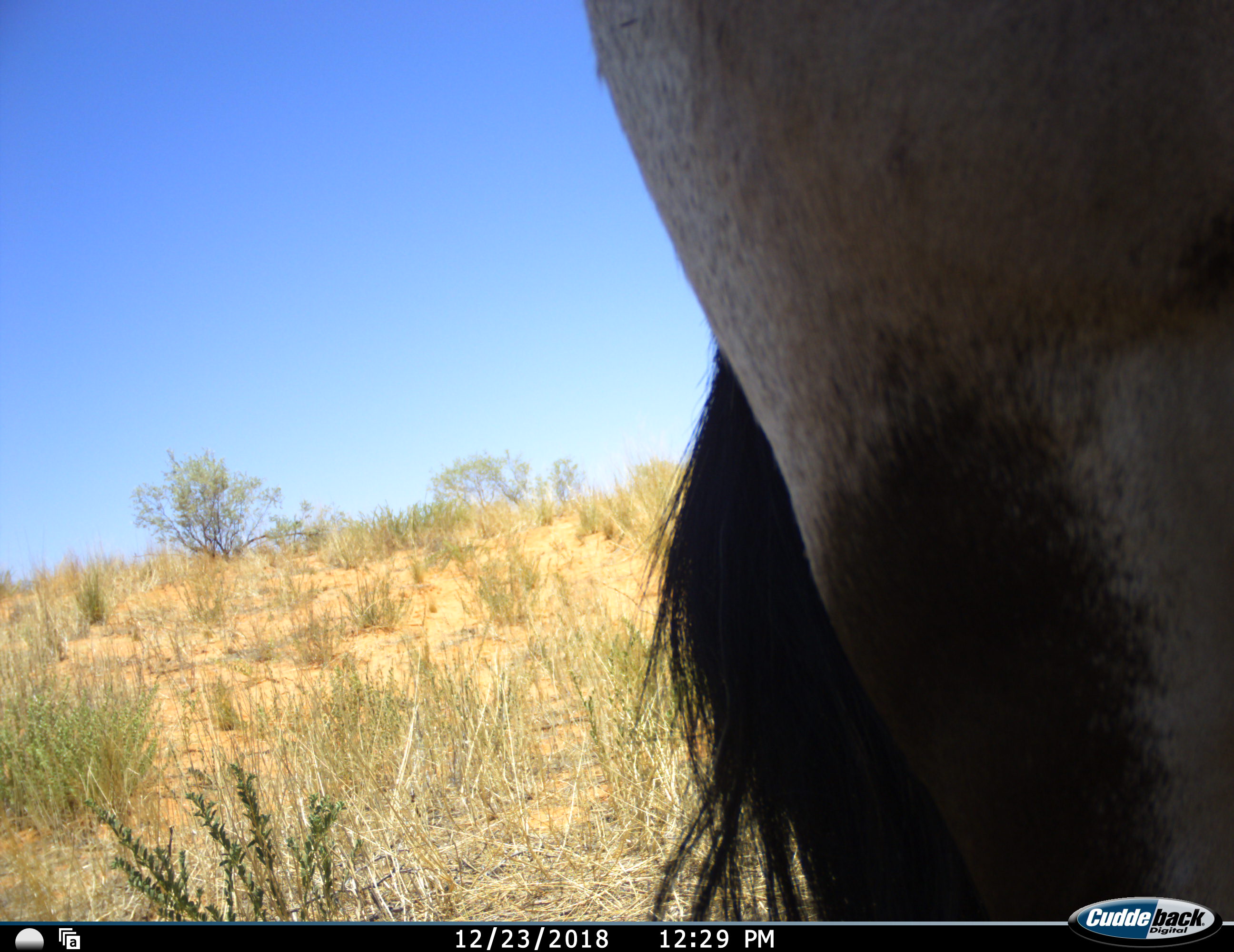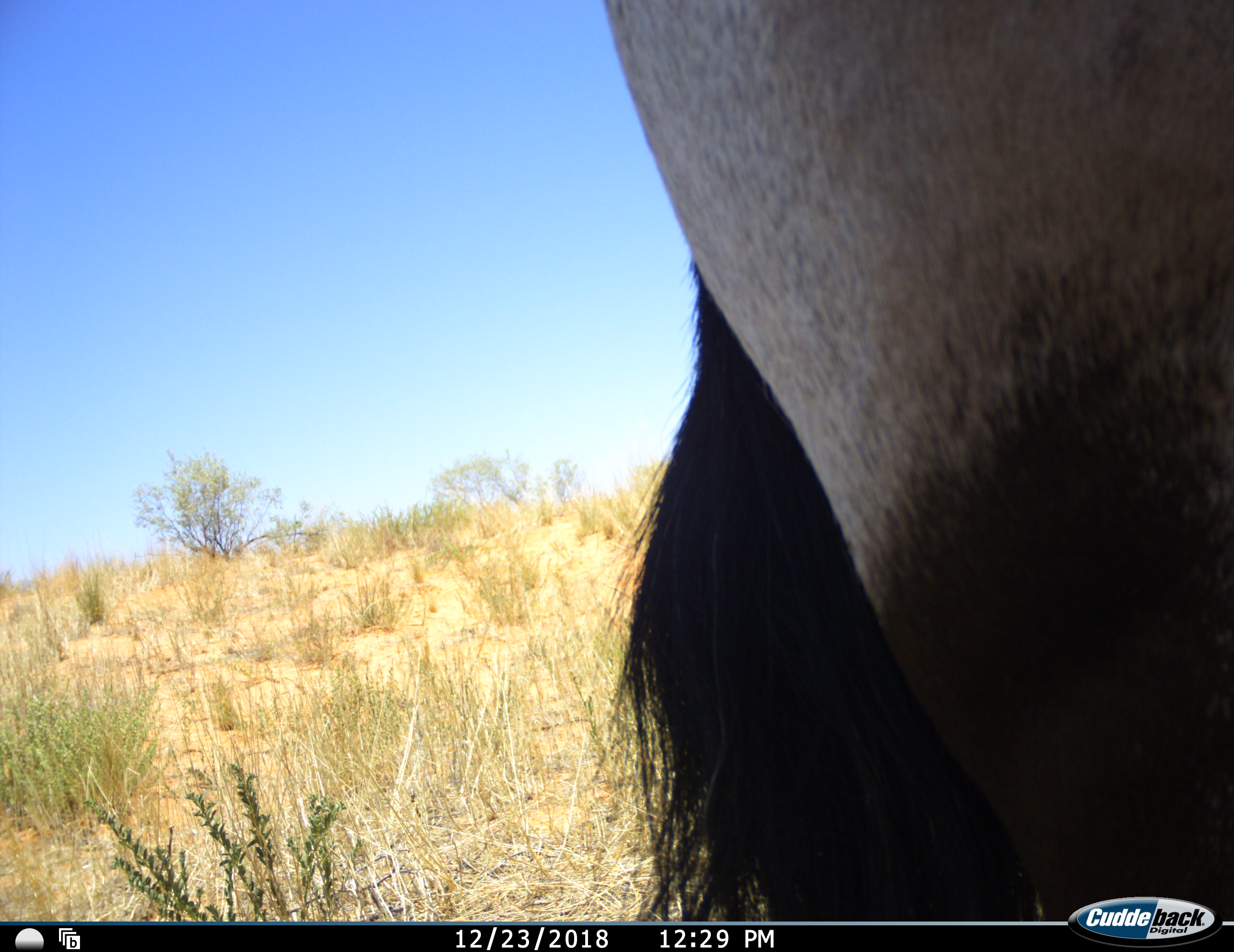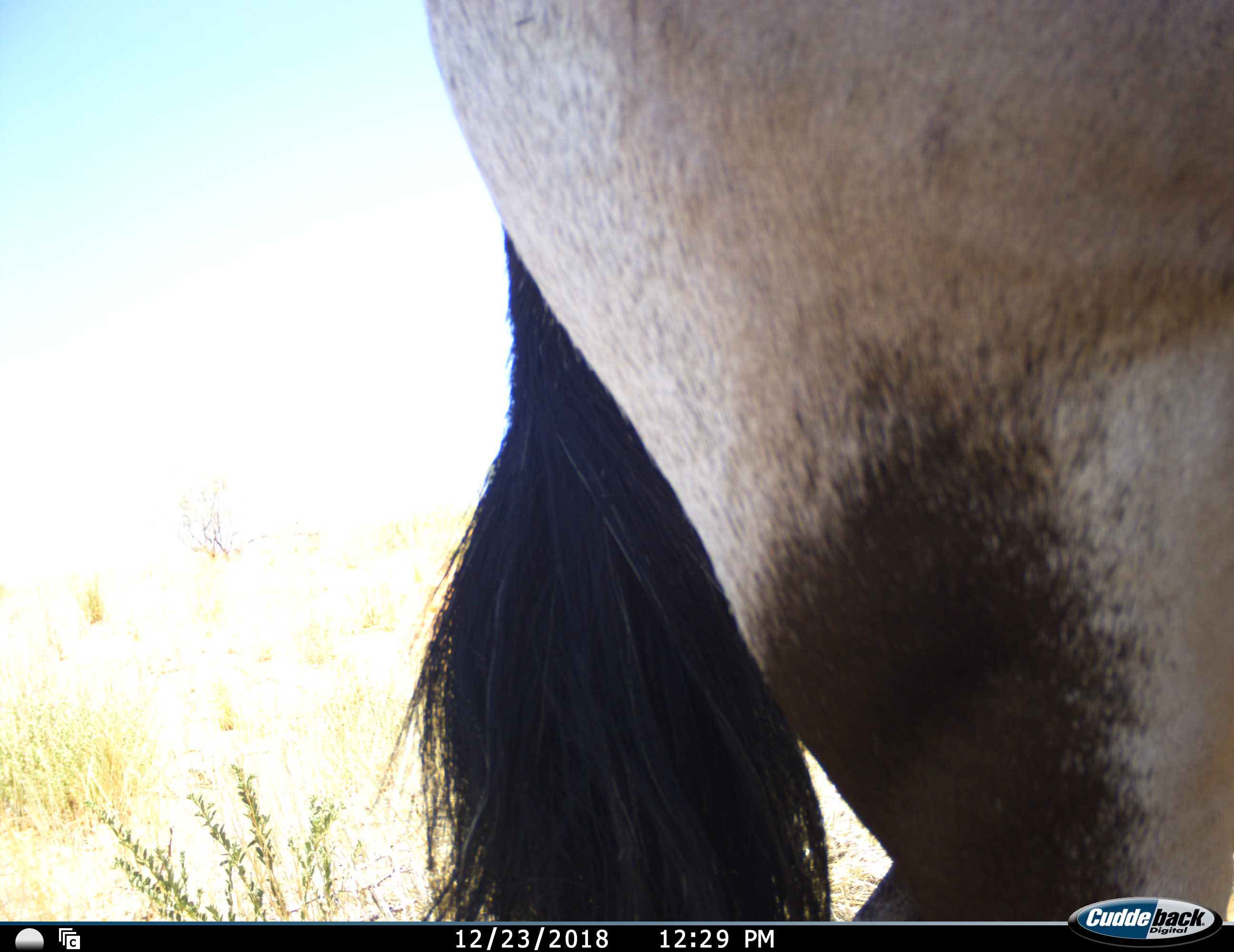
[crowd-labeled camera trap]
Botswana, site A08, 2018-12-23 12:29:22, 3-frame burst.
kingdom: Animalia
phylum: Chordata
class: Mammalia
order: Artiodactyla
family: Bovidae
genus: Oryx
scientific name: Oryx gazella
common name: gemsbok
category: gemsbokoryx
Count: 1.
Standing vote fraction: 90%.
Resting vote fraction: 0%.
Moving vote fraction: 10%.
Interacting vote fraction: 0%.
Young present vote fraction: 0%.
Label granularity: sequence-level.